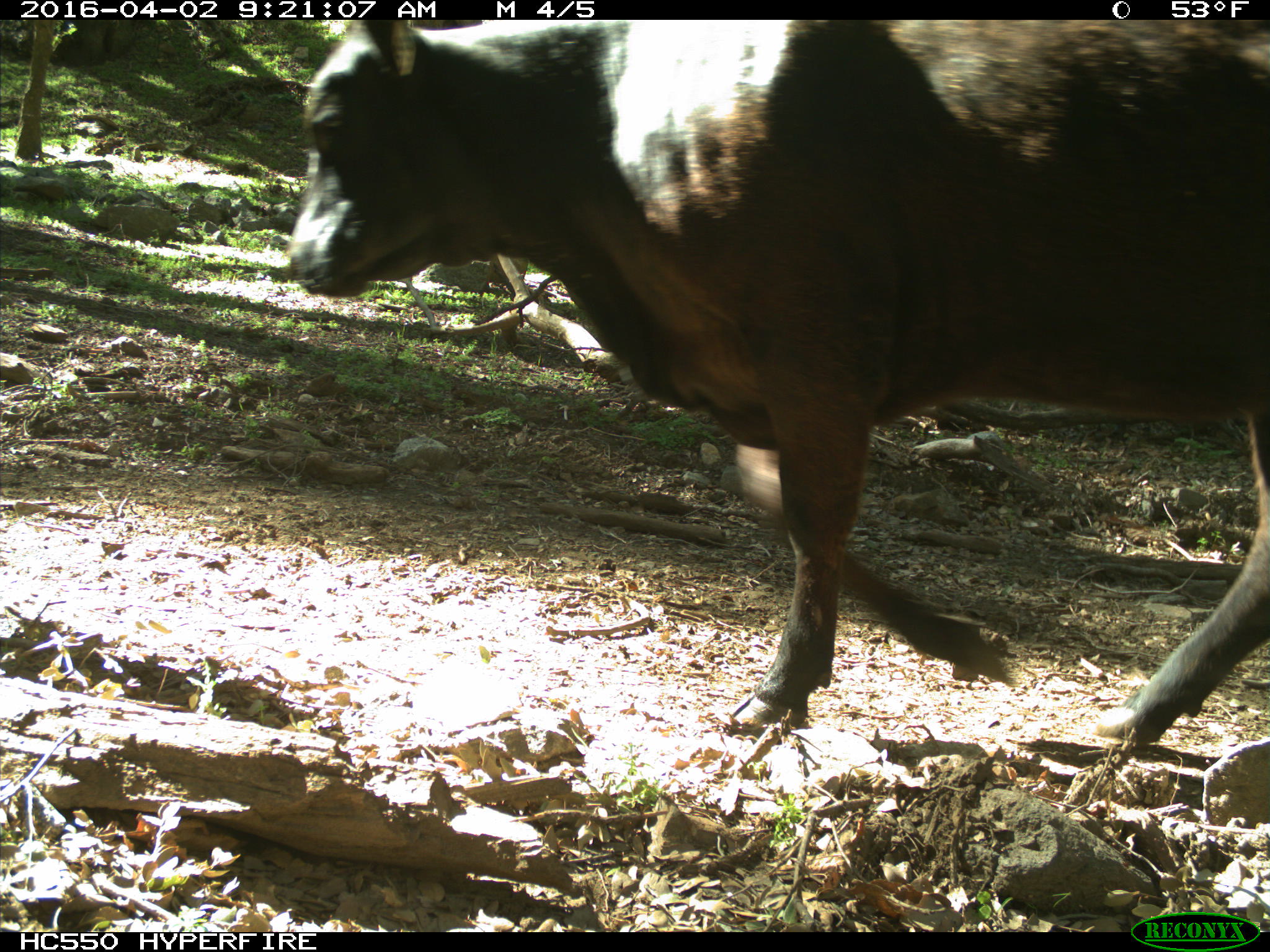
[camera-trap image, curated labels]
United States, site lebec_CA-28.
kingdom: Animalia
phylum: Chordata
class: Mammalia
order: Artiodactyla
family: Bovidae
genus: Bos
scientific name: Bos taurus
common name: domestic cow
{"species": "Bos taurus (domestic cow)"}